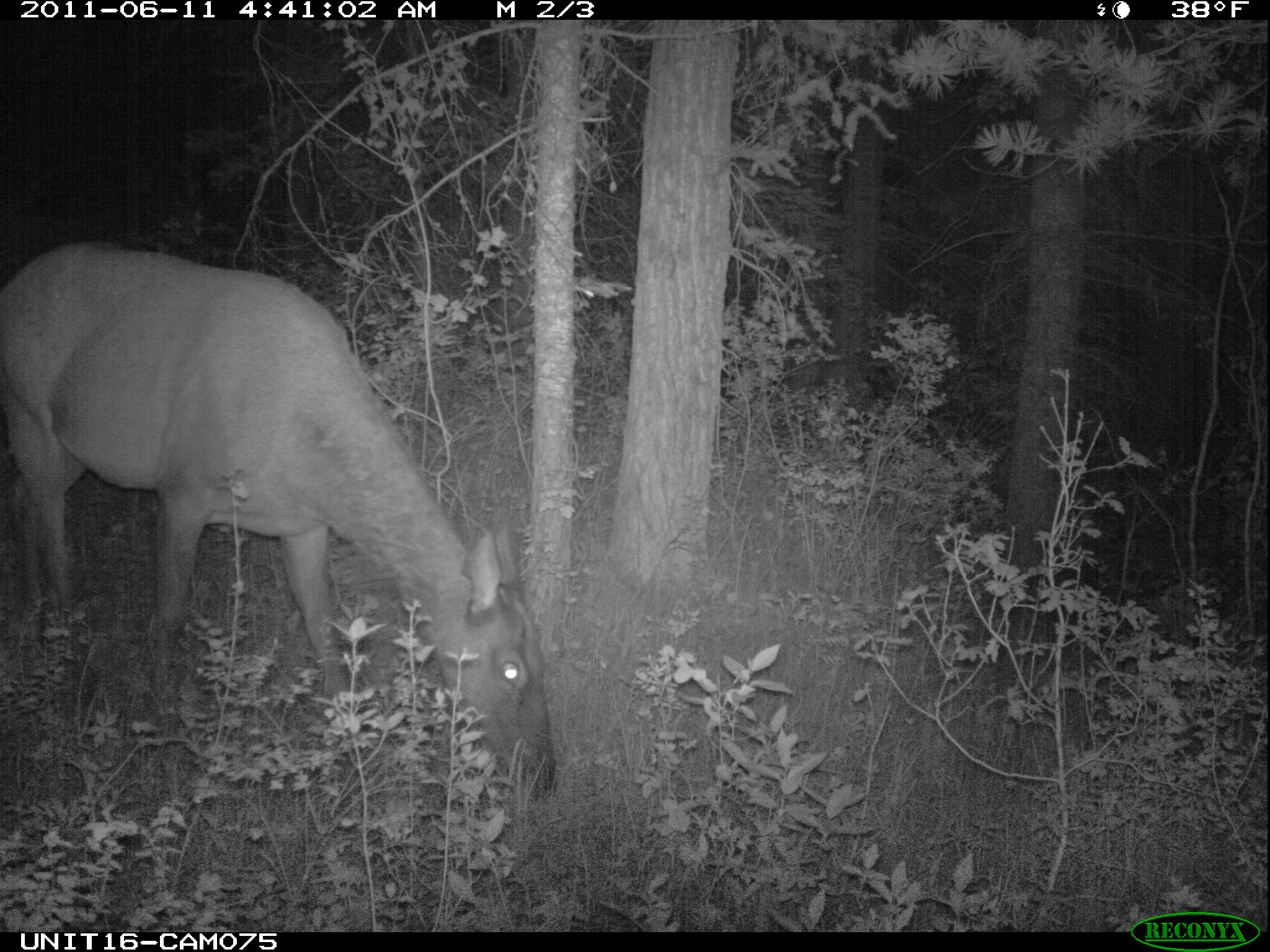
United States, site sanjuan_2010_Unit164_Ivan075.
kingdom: Animalia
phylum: Chordata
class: Mammalia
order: Artiodactyla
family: Cervidae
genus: Cervus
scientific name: Cervus elaphus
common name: red deer